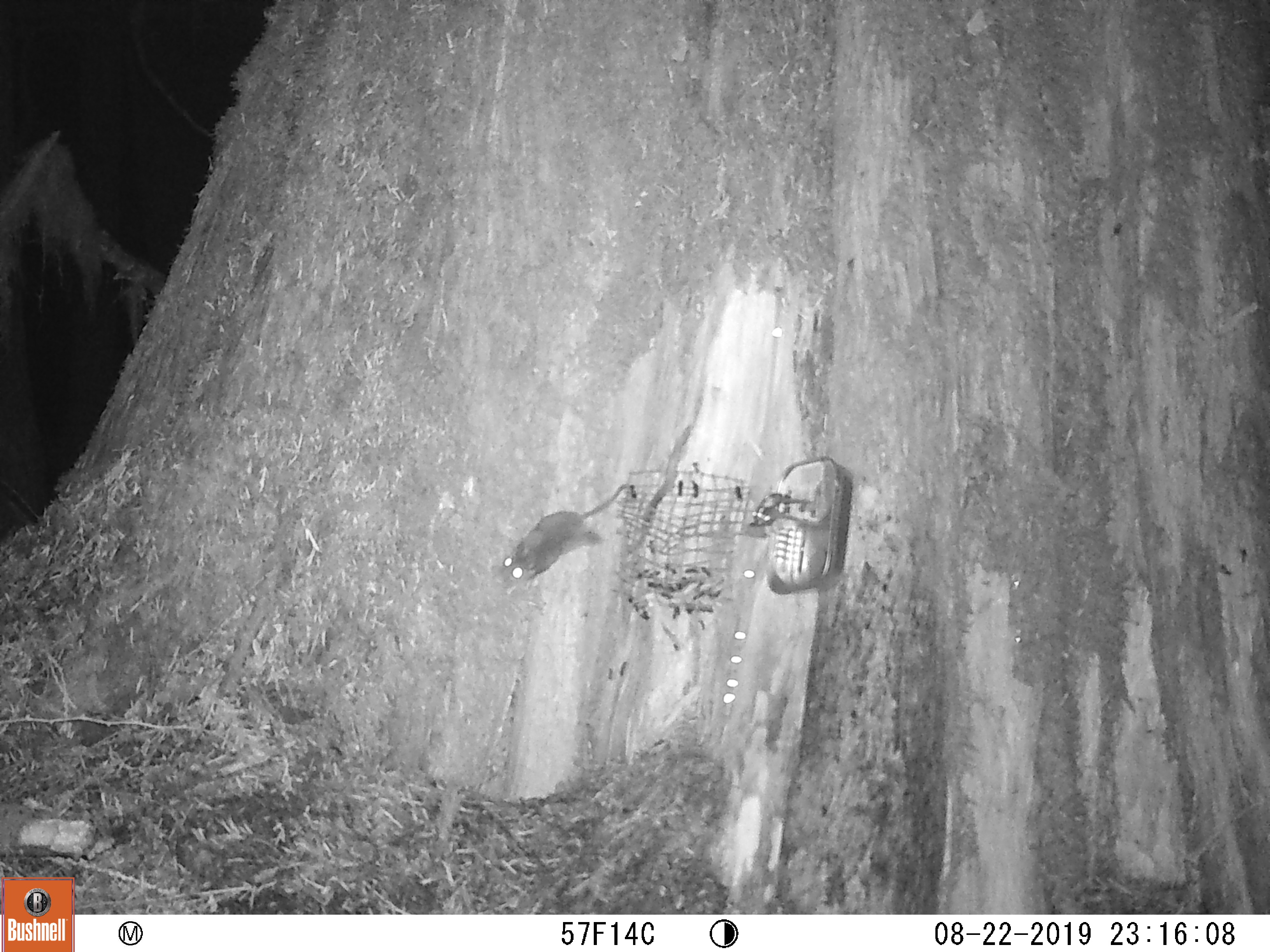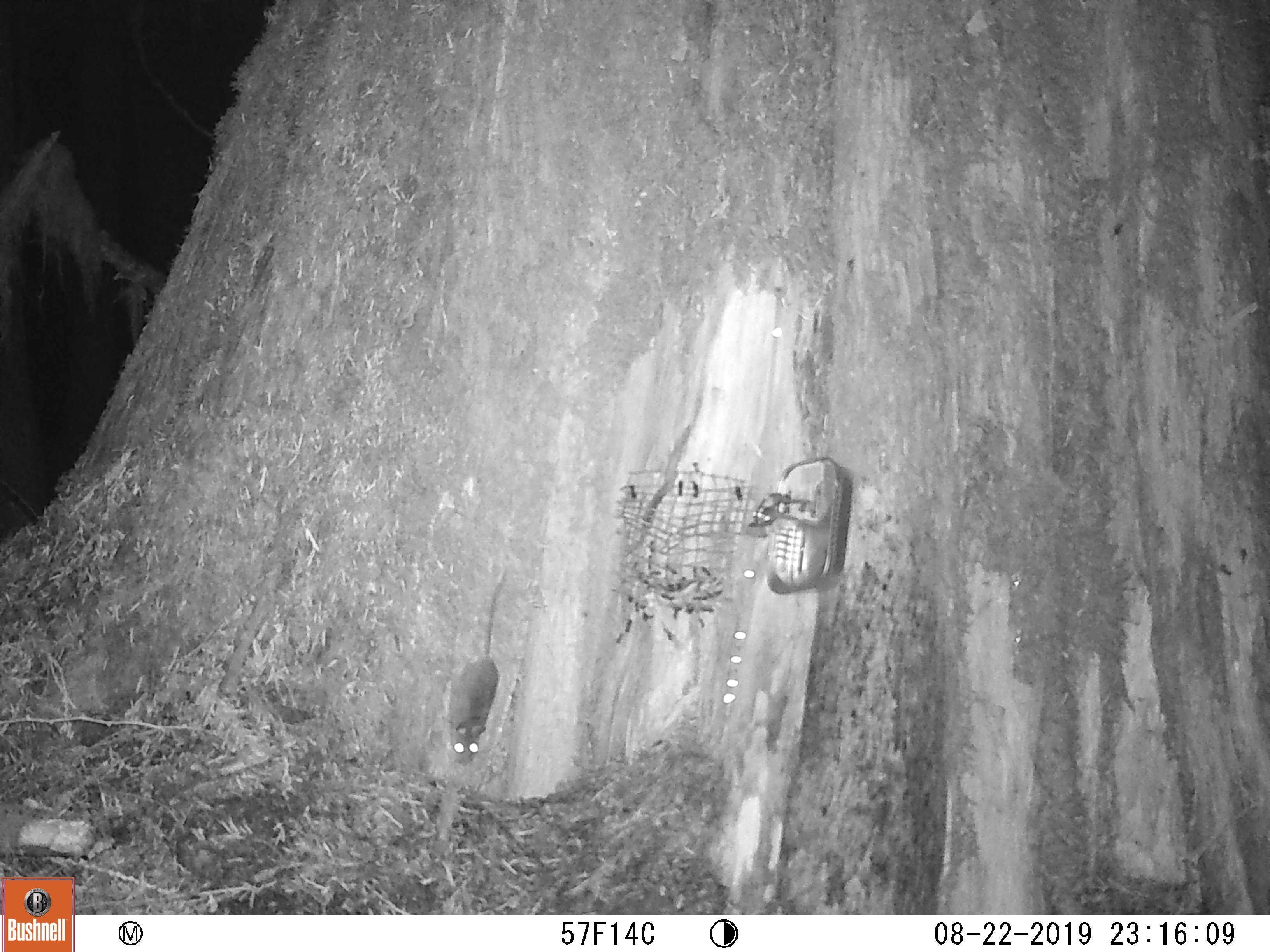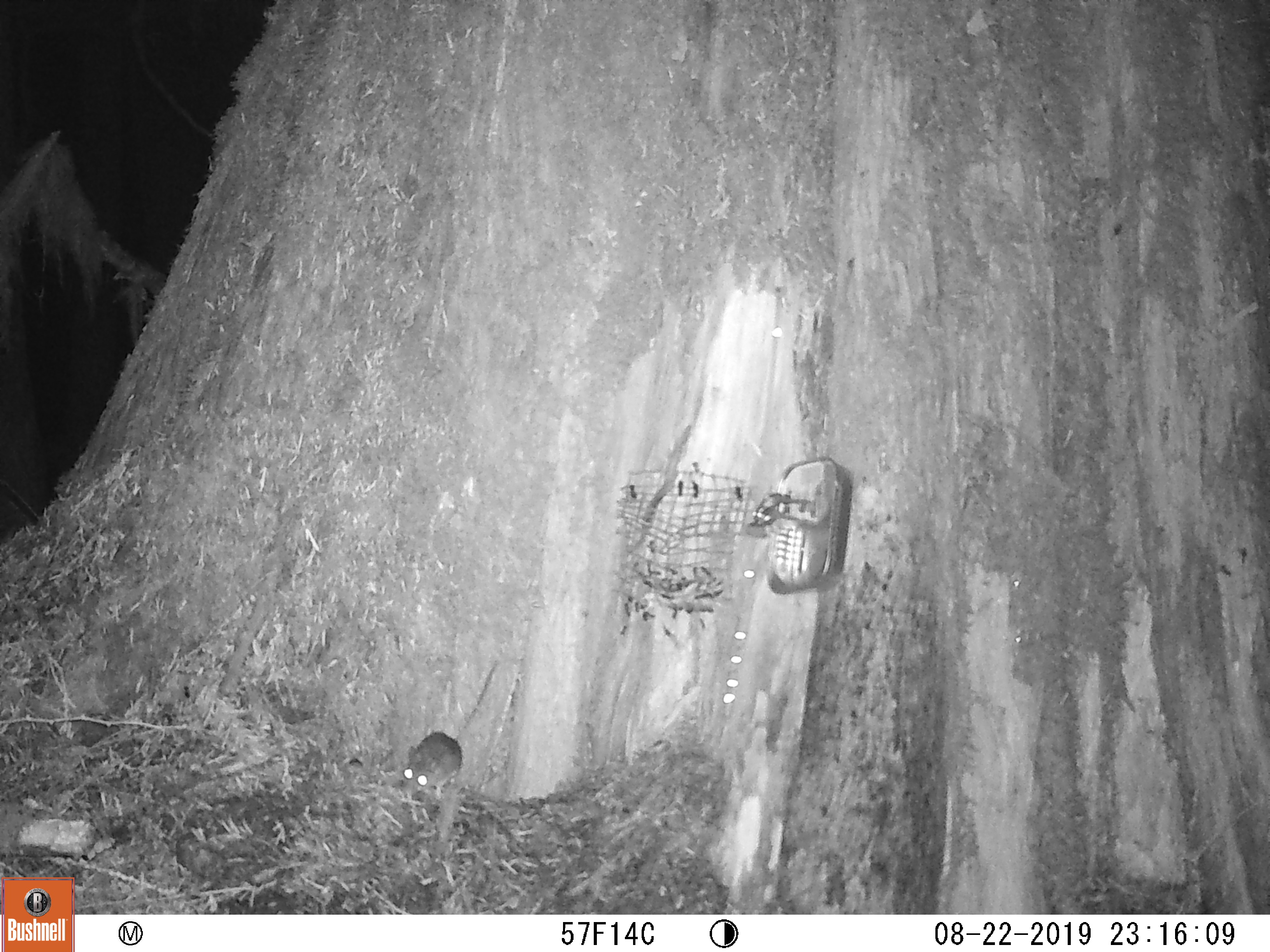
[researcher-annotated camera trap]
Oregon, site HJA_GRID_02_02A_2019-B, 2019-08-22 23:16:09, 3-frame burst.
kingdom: Animalia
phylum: Chordata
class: Mammalia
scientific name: Mammalia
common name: small mammal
Small mammal (Mammalia).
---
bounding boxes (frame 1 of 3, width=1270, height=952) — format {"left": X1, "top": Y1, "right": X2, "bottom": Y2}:
small mammal: {"left": 473, "top": 475, "right": 645, "bottom": 599}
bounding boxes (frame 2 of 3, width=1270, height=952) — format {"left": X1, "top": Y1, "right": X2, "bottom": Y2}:
small mammal: {"left": 407, "top": 559, "right": 524, "bottom": 772}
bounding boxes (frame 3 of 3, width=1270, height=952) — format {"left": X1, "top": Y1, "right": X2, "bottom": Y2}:
small mammal: {"left": 389, "top": 650, "right": 511, "bottom": 810}